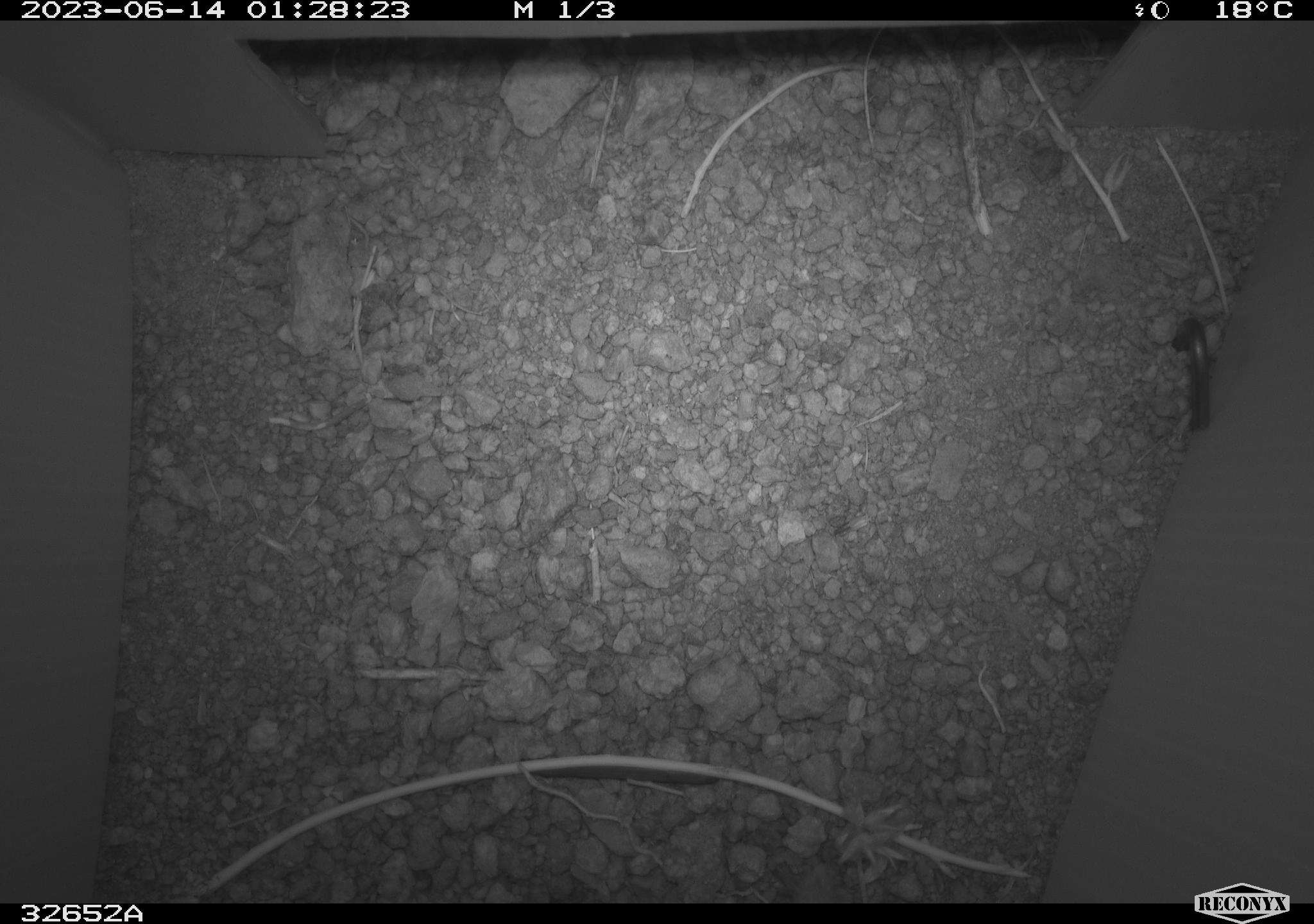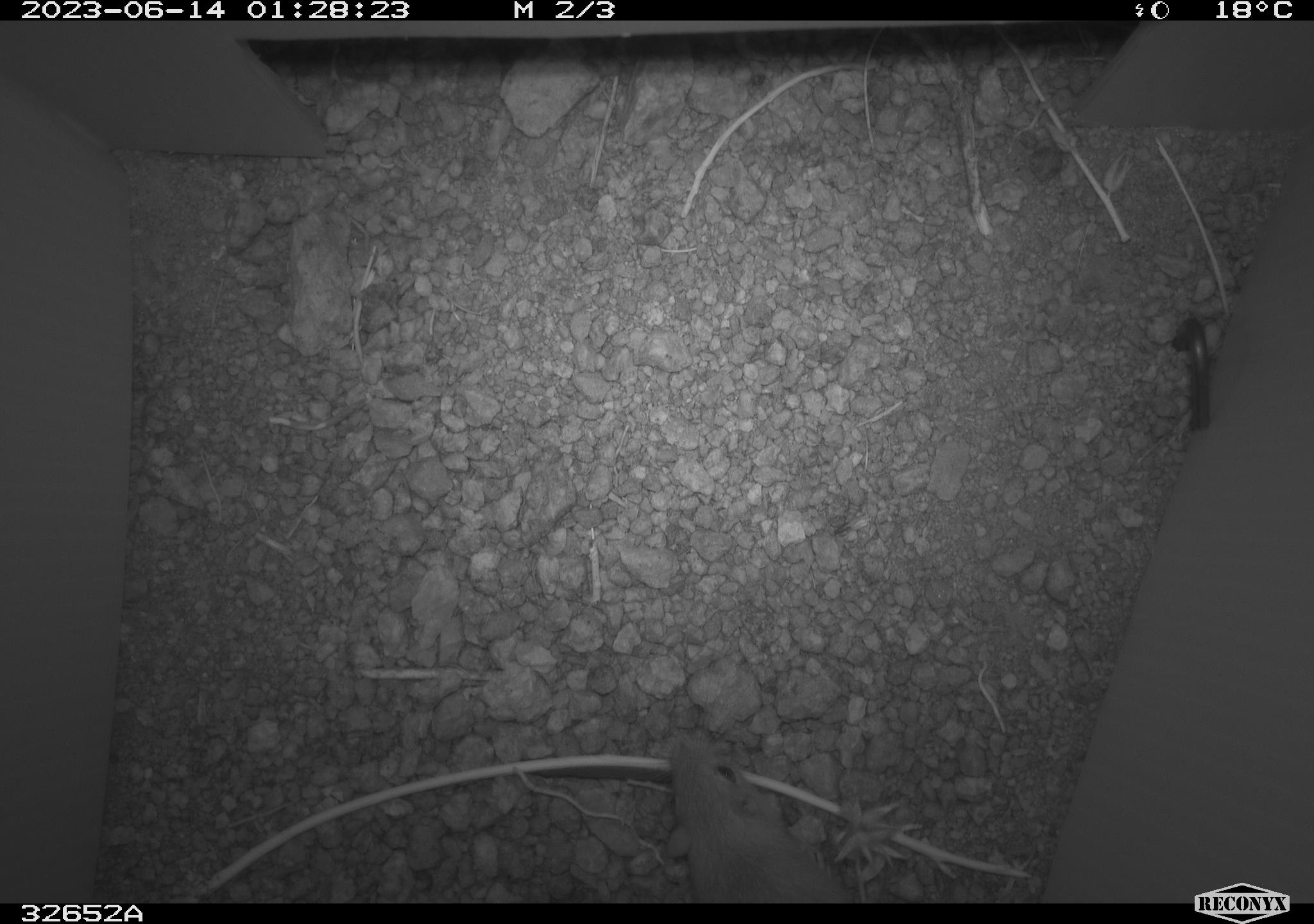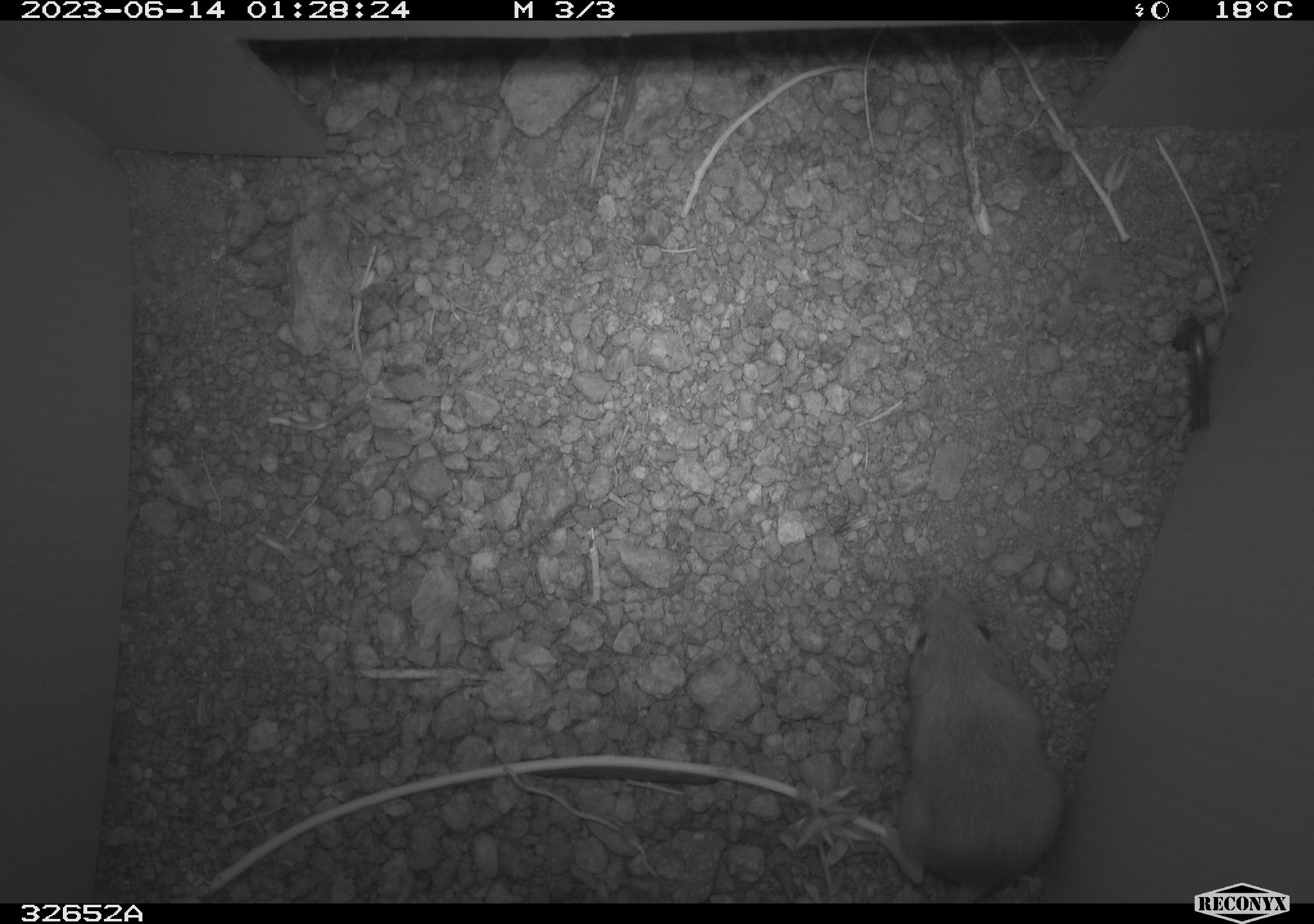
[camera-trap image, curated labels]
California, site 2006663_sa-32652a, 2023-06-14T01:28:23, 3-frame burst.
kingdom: Animalia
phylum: Chordata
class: Mammalia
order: Rodentia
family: Heteromyidae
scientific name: Heteromyidae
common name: kangaroo rats and pocket mice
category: heteromyidae family